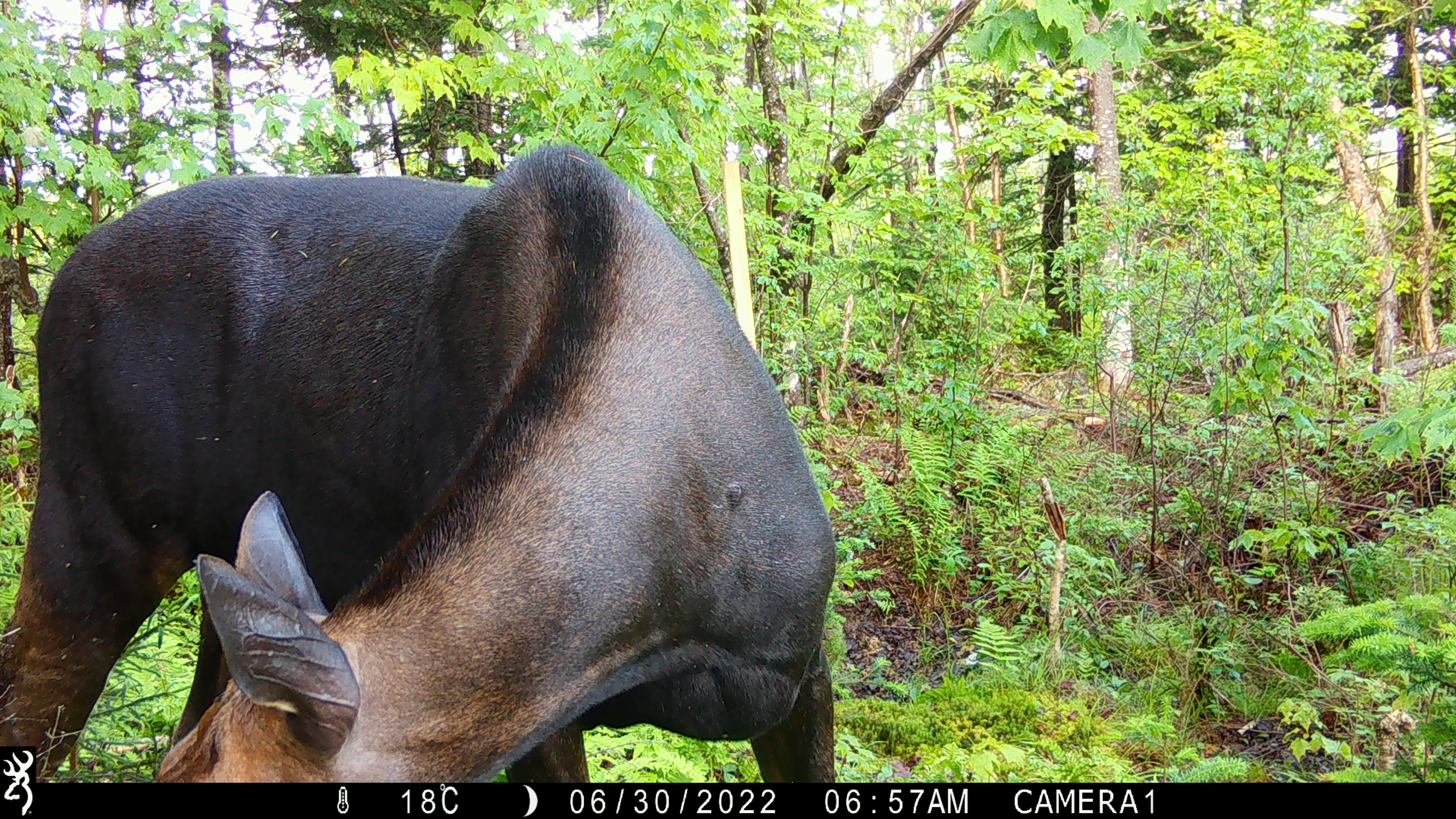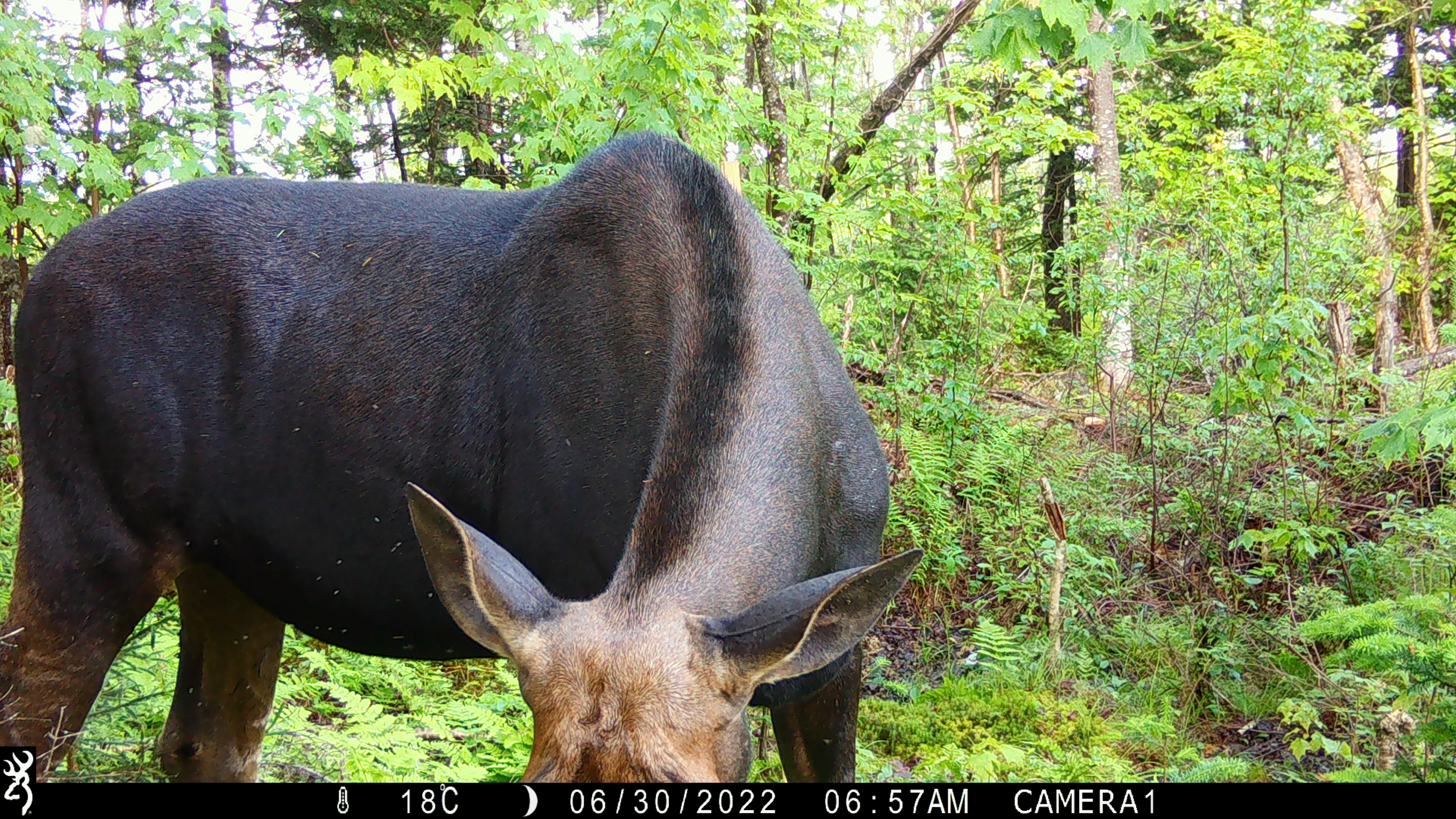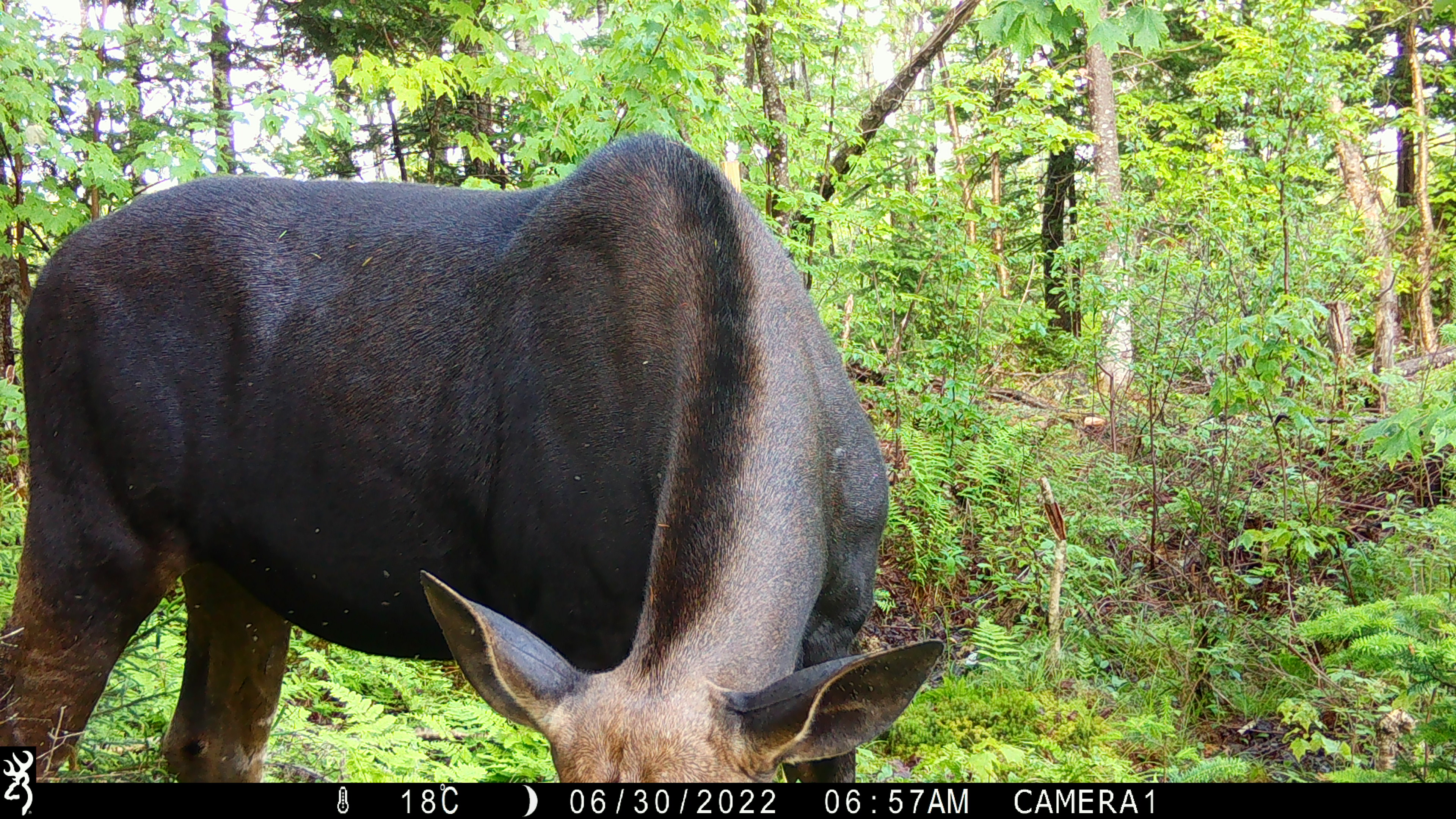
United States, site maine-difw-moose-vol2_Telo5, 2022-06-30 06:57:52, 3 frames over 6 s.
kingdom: Animalia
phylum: Chordata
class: Mammalia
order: Artiodactyla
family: Cervidae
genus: Alces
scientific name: Alces alces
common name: moose